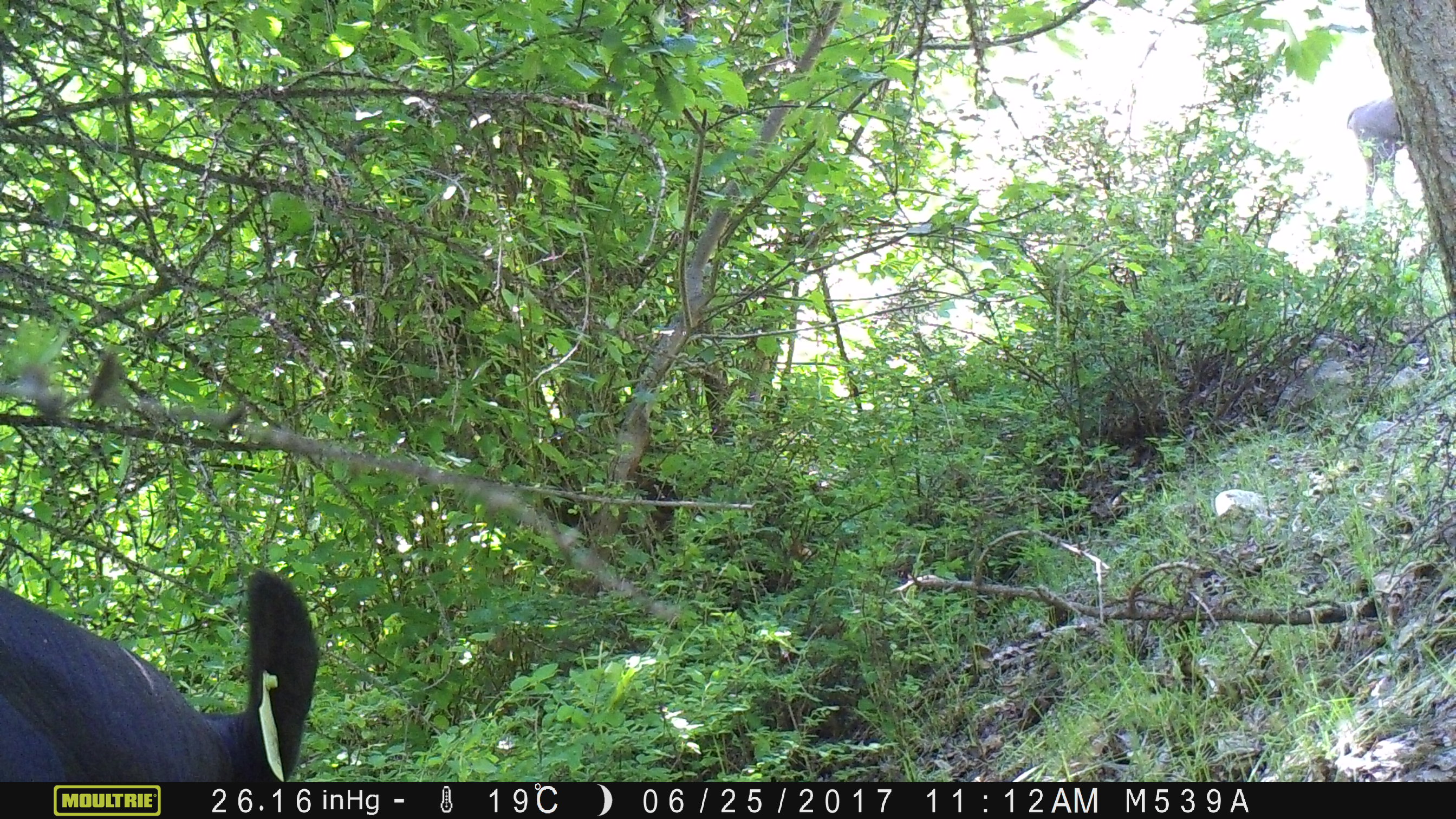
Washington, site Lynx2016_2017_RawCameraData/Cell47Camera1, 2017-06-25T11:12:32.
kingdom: Animalia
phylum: Chordata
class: Mammalia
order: Artiodactyla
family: Bovidae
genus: Bos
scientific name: Bos taurus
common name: domestic cattle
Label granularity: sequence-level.